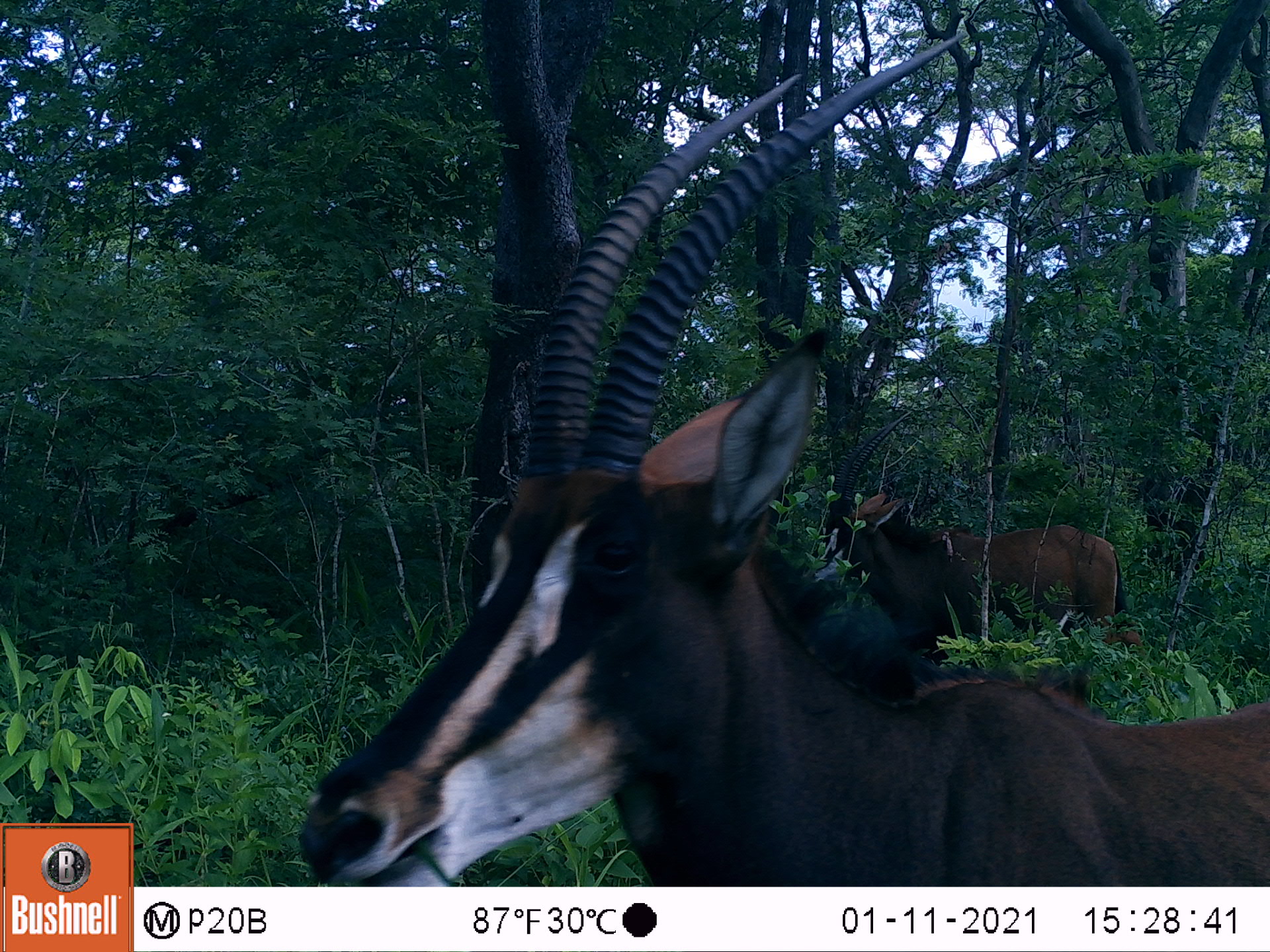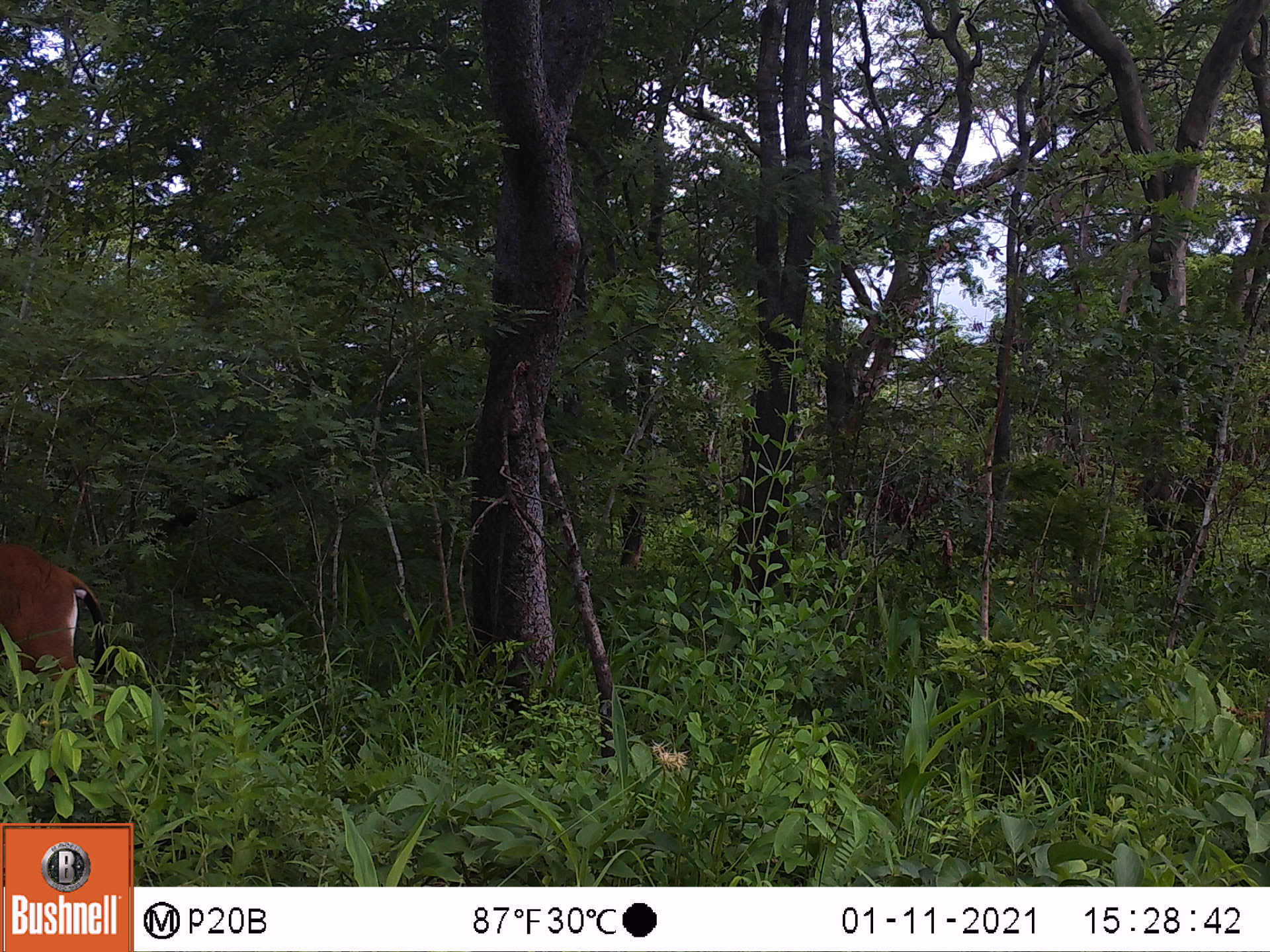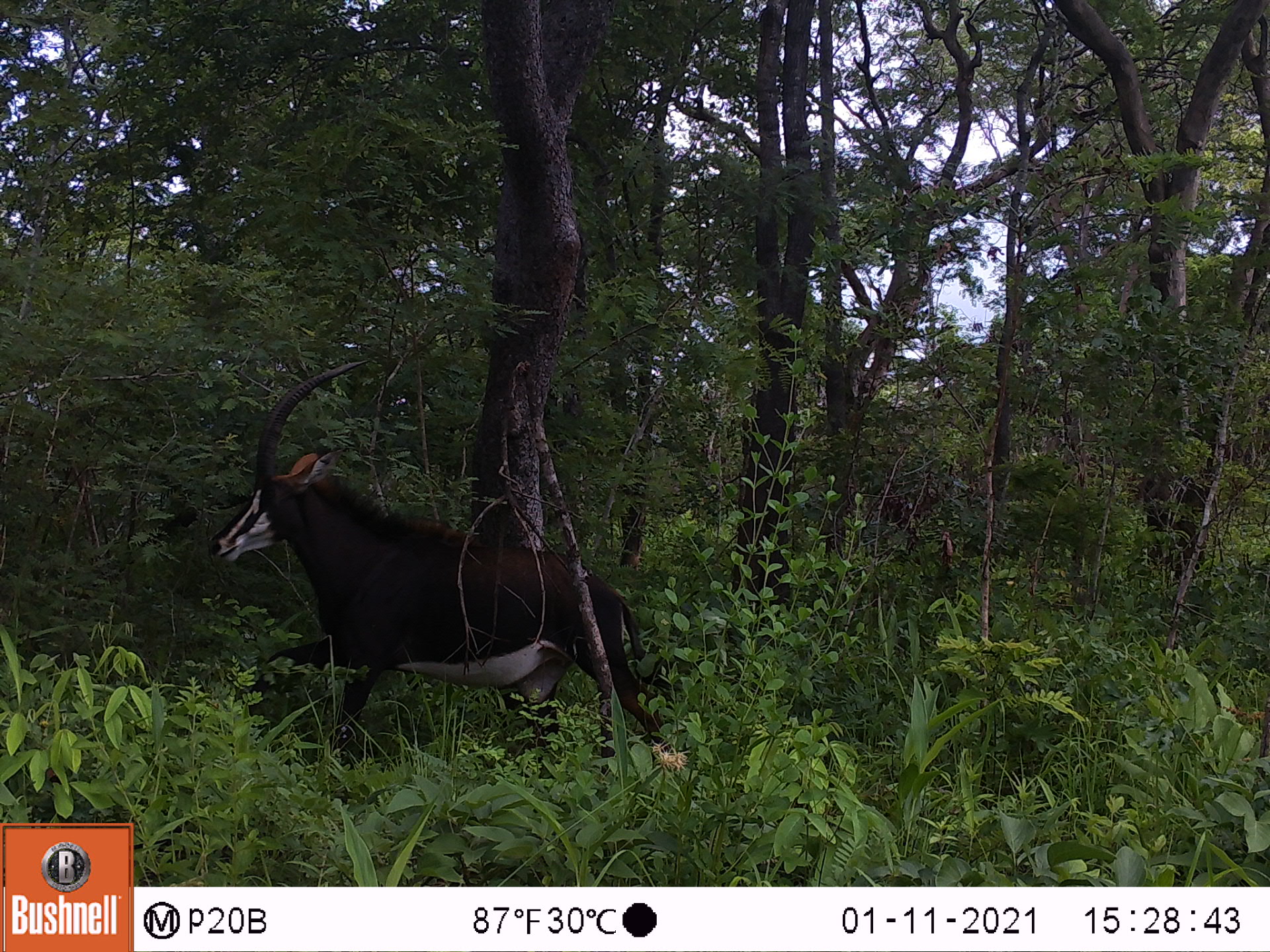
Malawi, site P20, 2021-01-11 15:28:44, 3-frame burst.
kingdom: Animalia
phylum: Chordata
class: Mammalia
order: Artiodactyla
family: Bovidae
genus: Hippotragus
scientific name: Hippotragus niger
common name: sable antelope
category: sable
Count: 2.